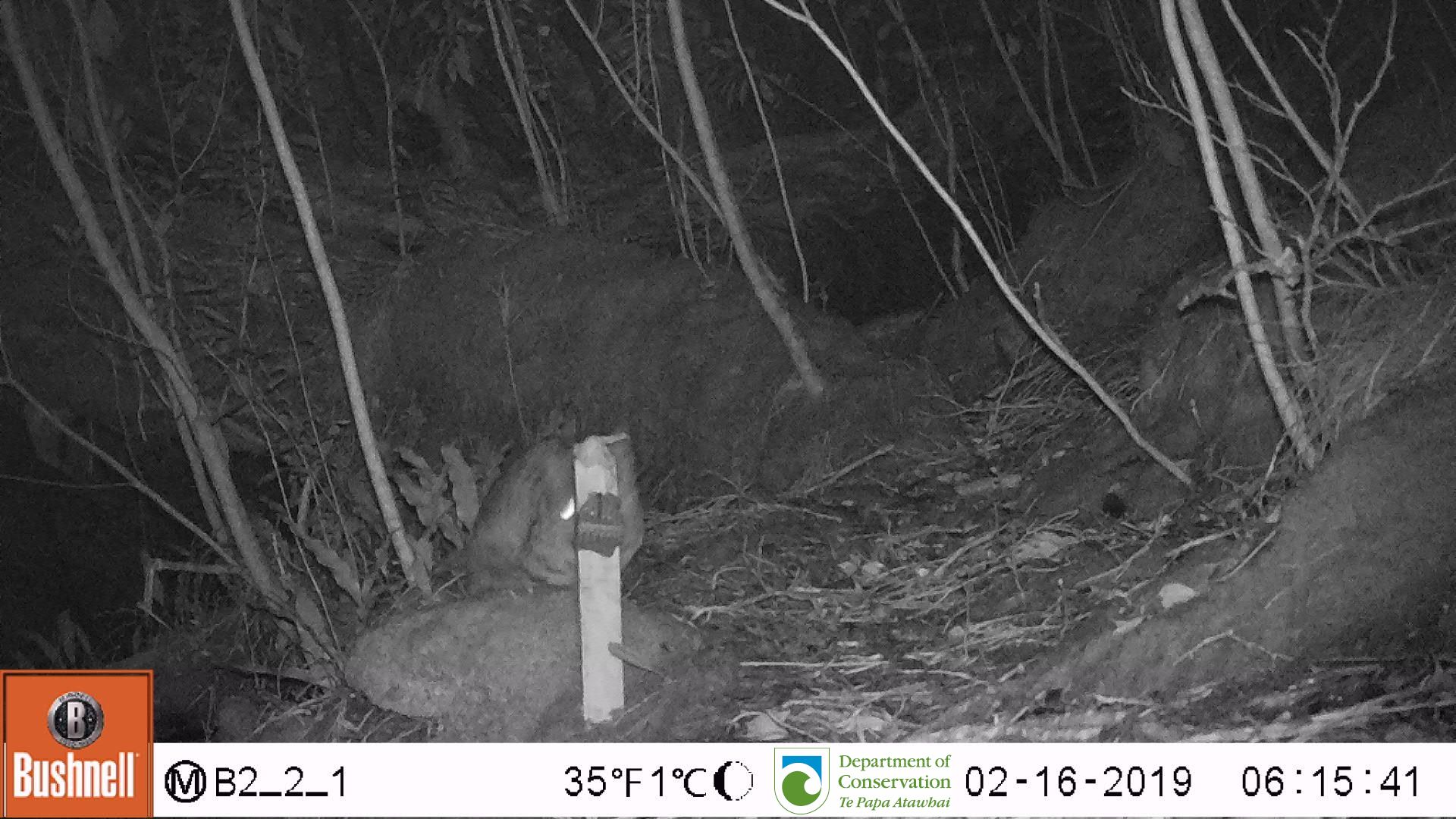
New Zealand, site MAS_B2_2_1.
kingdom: Animalia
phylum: Chordata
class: Mammalia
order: Carnivora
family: Felidae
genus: Felis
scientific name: Felis catus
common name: domestic cat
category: cat